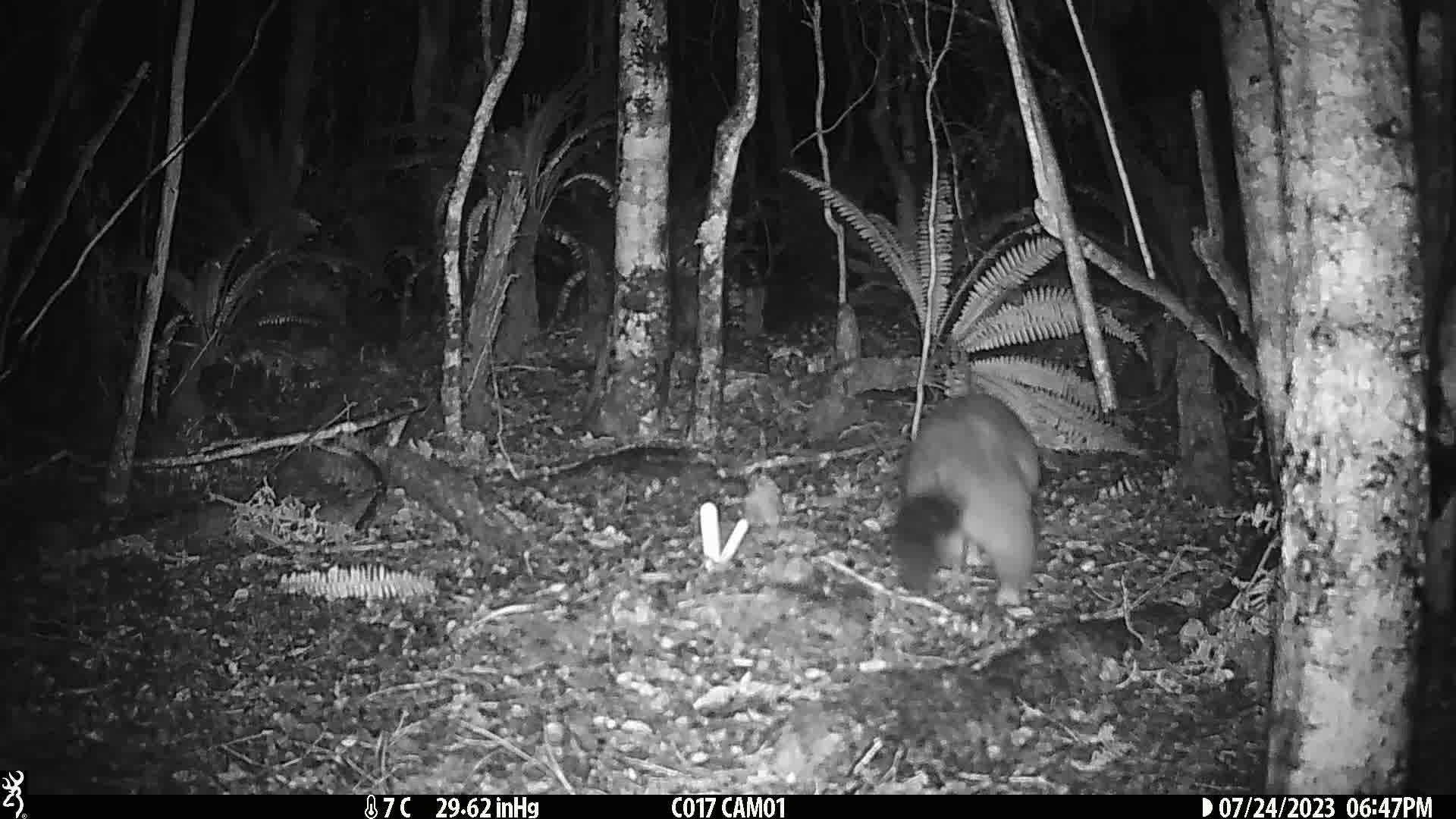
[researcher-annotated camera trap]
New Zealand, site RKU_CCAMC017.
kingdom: Animalia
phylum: Chordata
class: Mammalia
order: Diprotodontia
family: Phalangeridae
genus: Trichosurus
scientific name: Trichosurus vulpecula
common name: common brushtail possum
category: possum